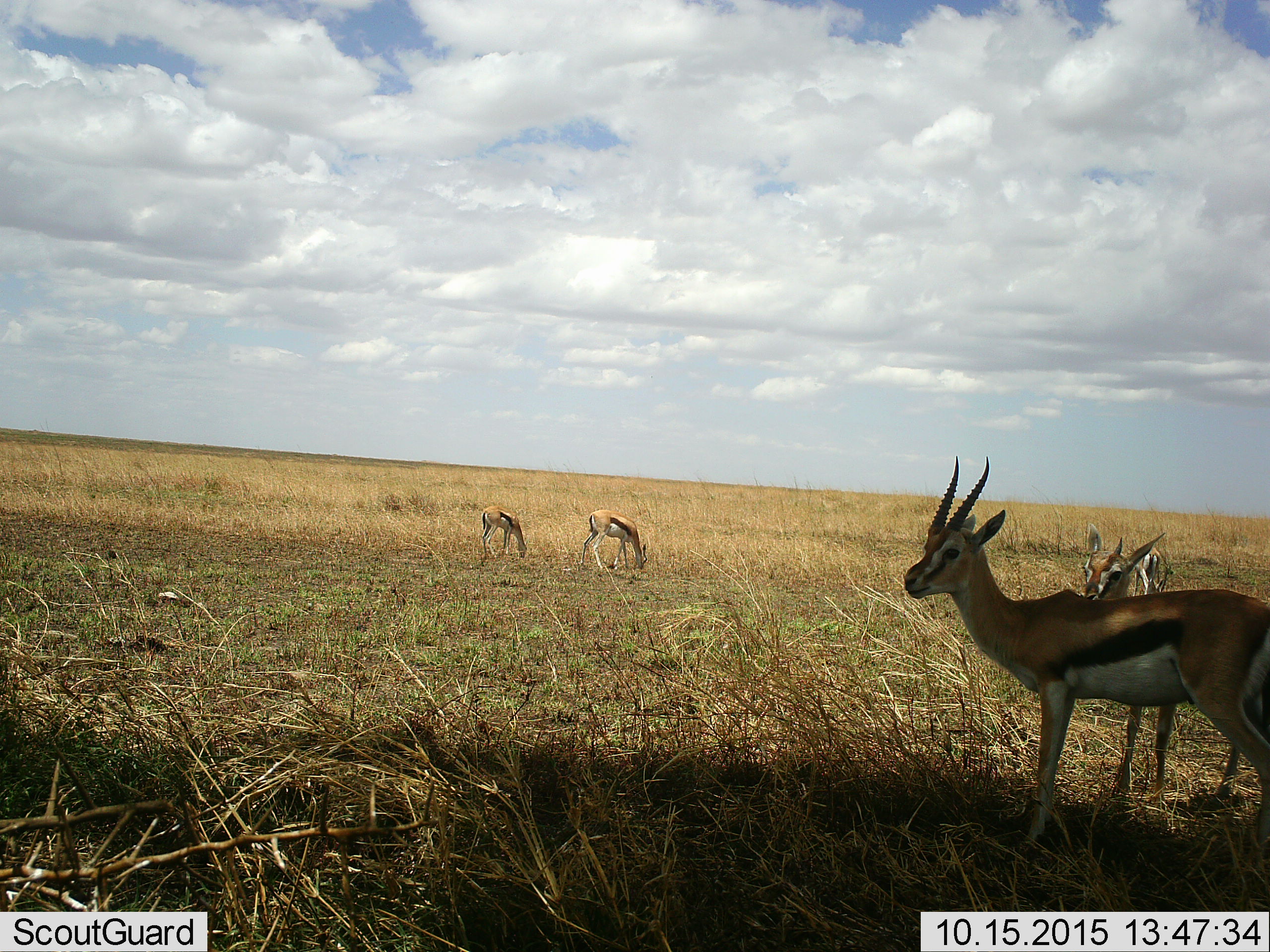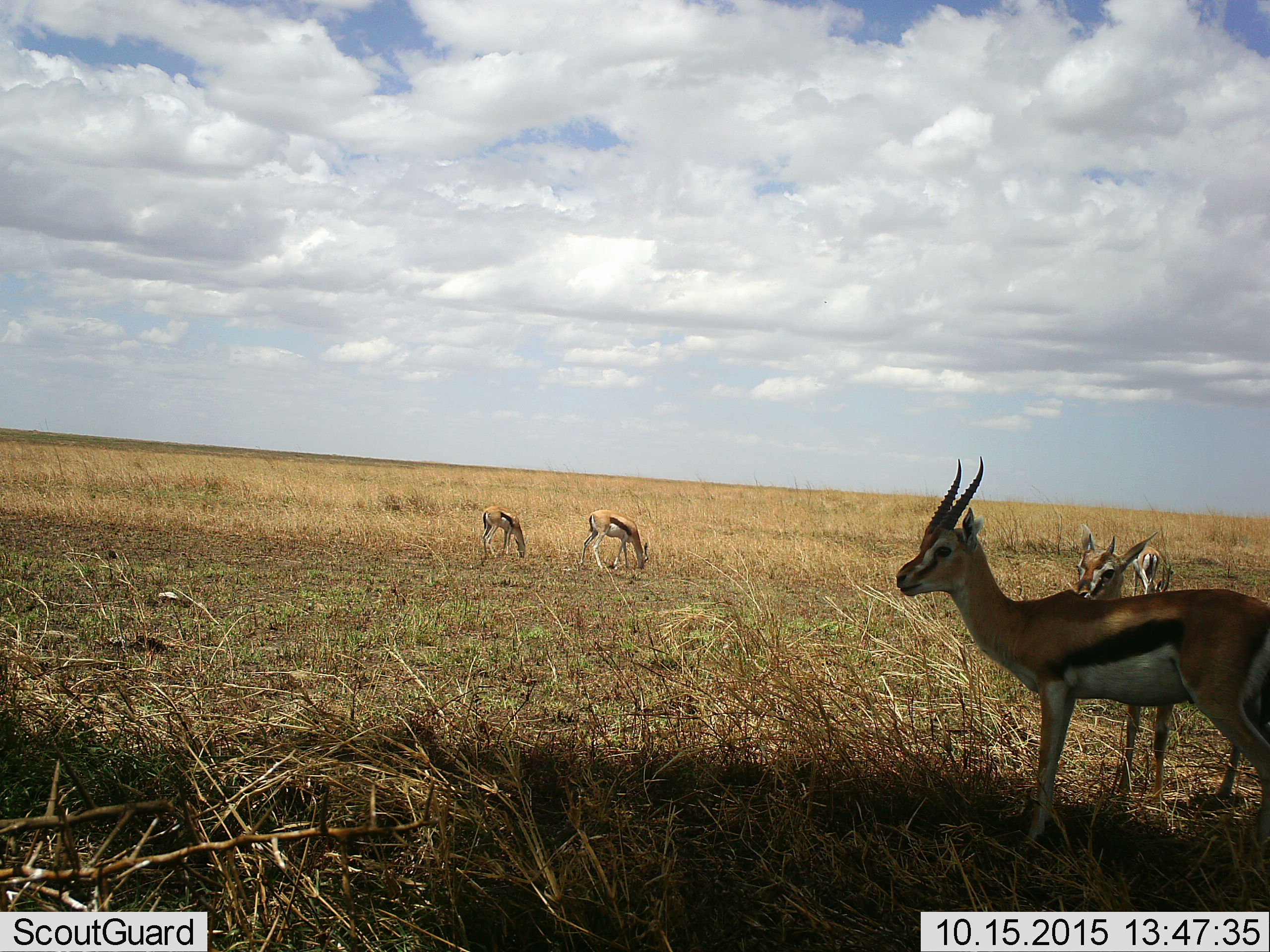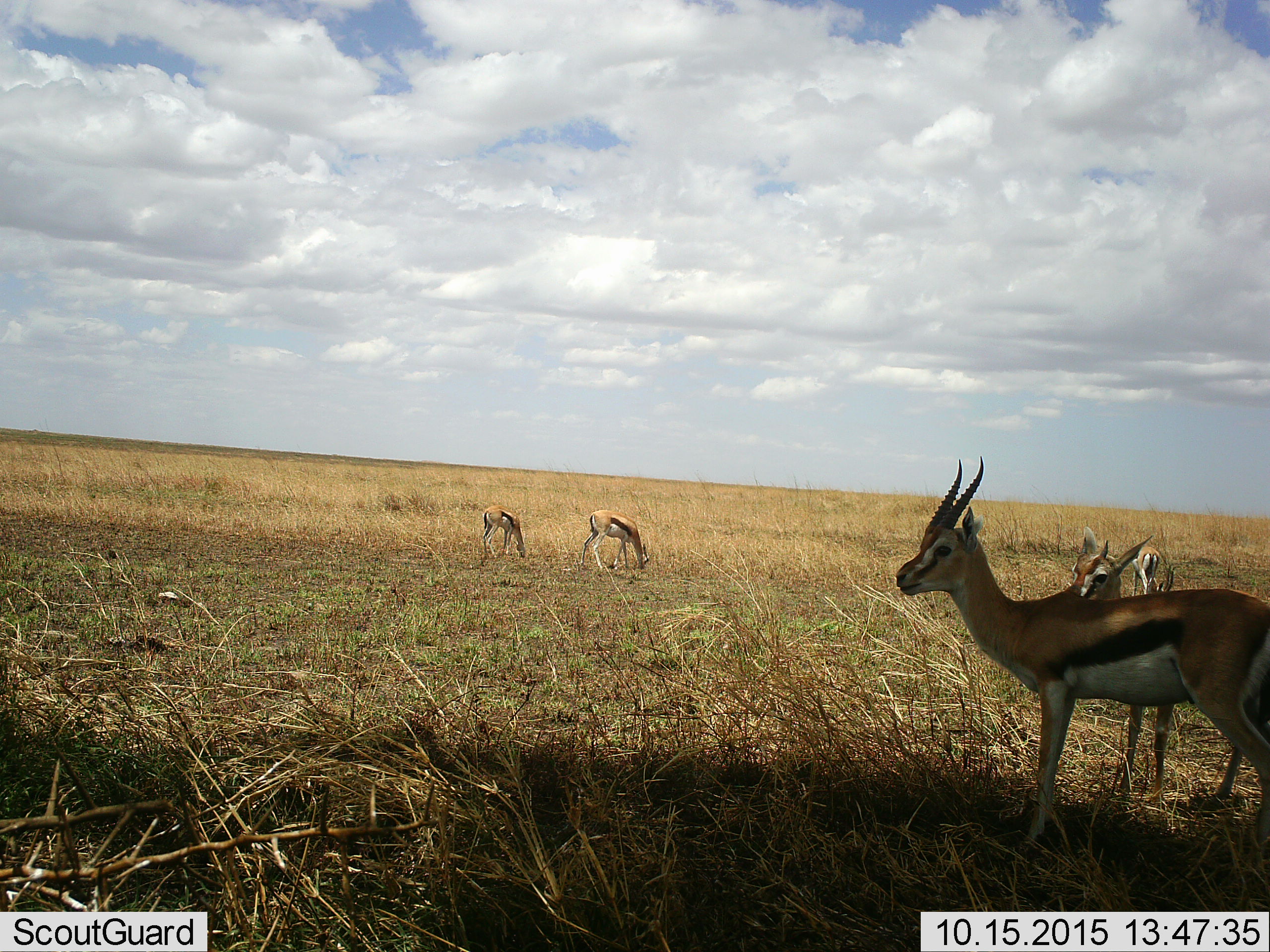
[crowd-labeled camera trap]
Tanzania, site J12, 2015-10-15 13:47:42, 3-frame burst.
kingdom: Animalia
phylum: Chordata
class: Mammalia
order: Artiodactyla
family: Bovidae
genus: Eudorcas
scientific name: Eudorcas thomsonii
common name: thomson's gazelle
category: gazellethomsons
Gazellethomsons (thomson's gazelle) (Eudorcas thomsonii), count 5. Behavior (volunteer vote fractions): standing 78%, resting 0%, moving 22%, interacting 0%. Young present (vote fraction): 0%. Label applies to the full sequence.